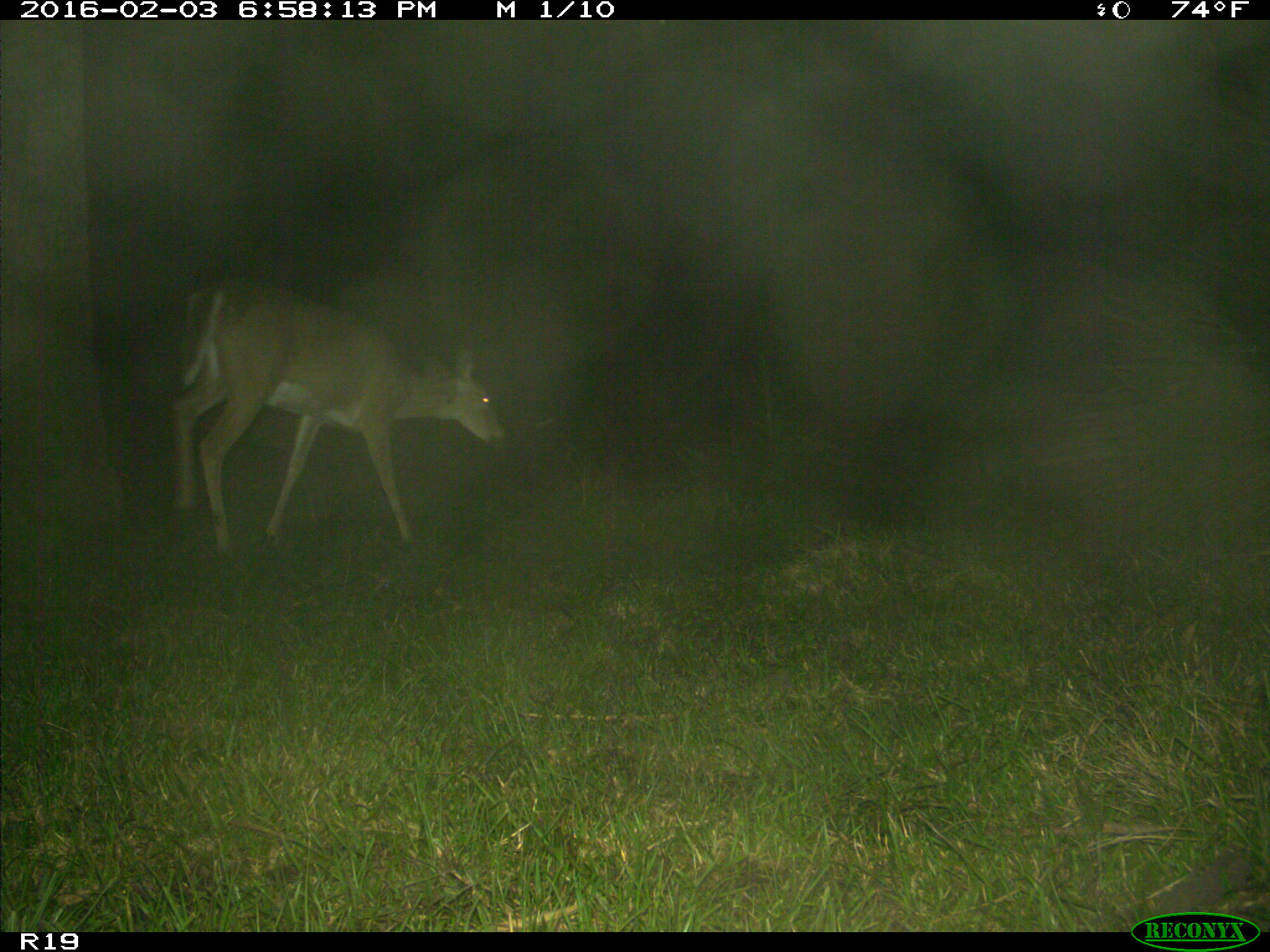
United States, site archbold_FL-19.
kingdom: Animalia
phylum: Chordata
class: Mammalia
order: Artiodactyla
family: Cervidae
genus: Odocoileus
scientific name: Odocoileus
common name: deer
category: unidentified deer